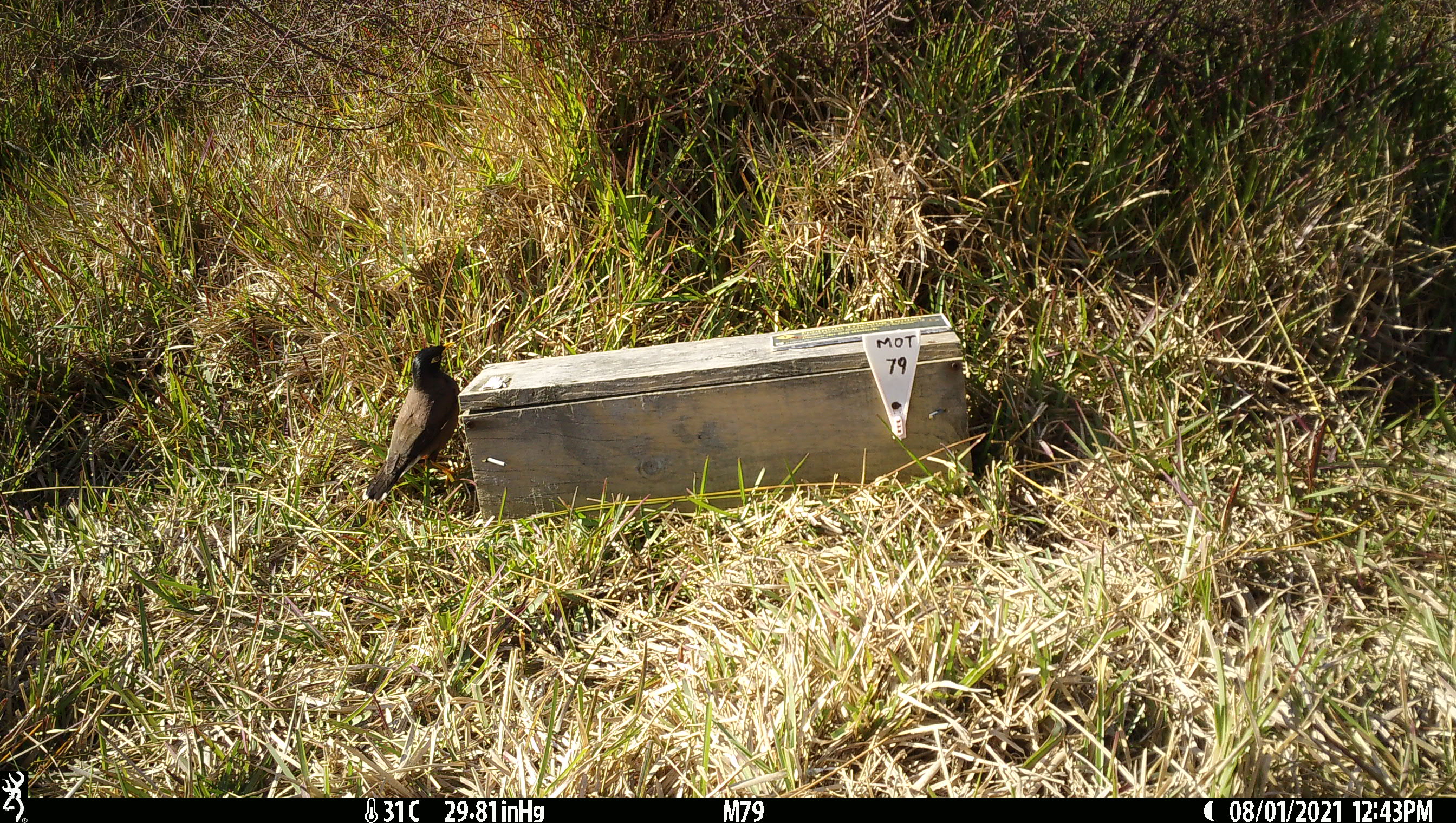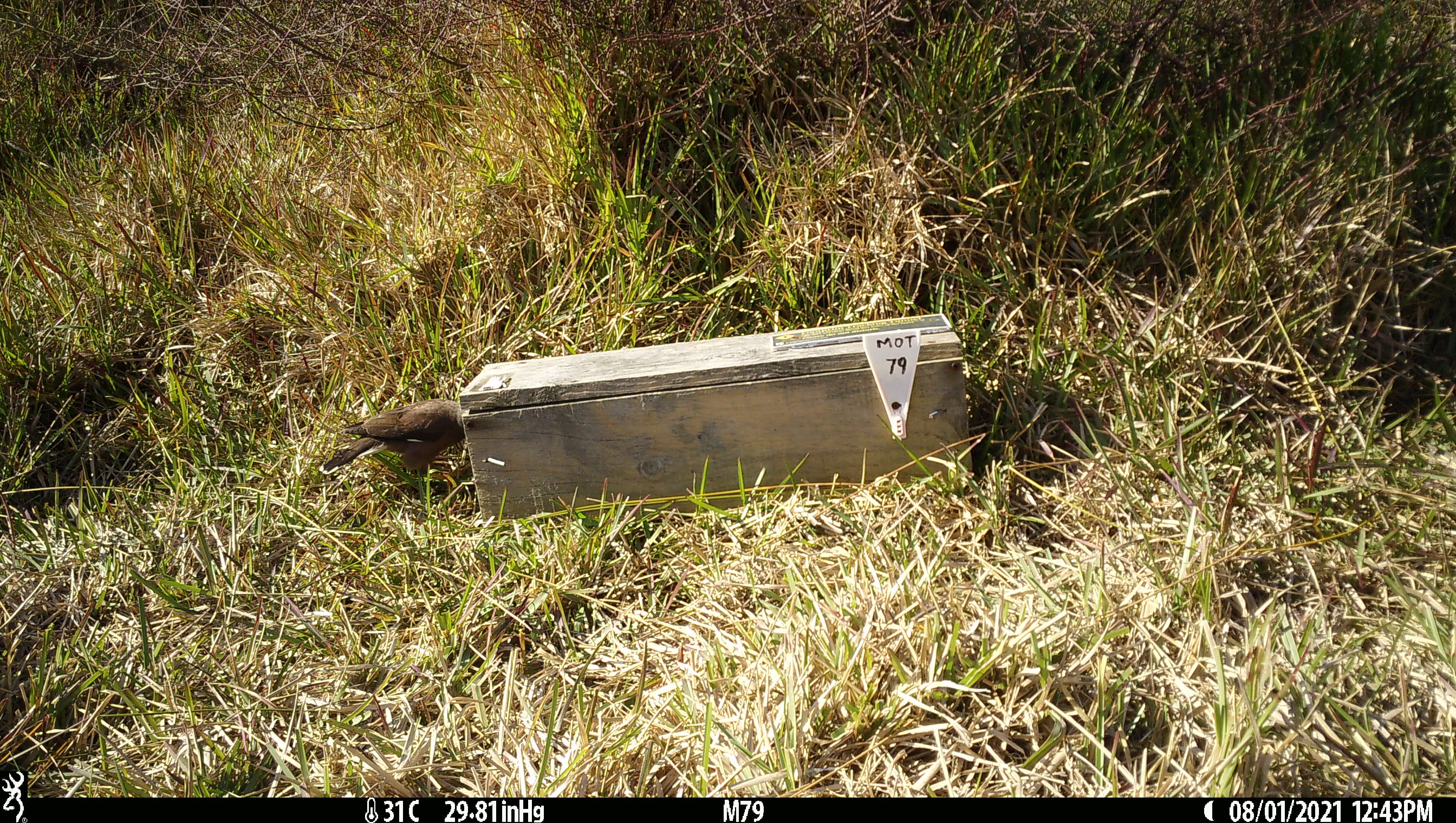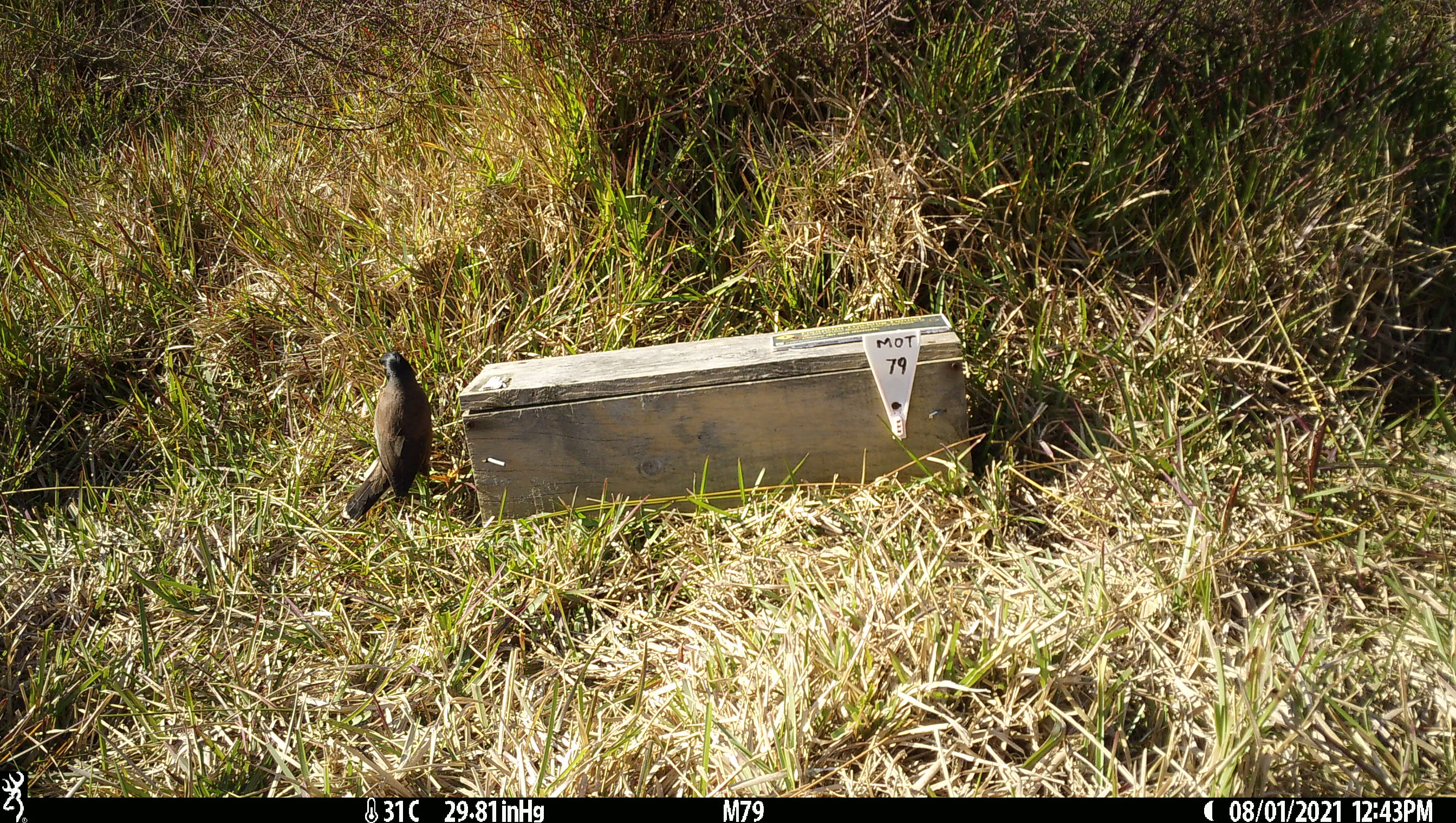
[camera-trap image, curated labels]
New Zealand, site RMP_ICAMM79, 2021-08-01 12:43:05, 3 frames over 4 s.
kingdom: Animalia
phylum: Chordata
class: Aves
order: Passeriformes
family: Sturnidae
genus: Acridotheres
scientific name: Acridotheres tristis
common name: common myna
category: myna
Myna (common myna) (Acridotheres tristis).